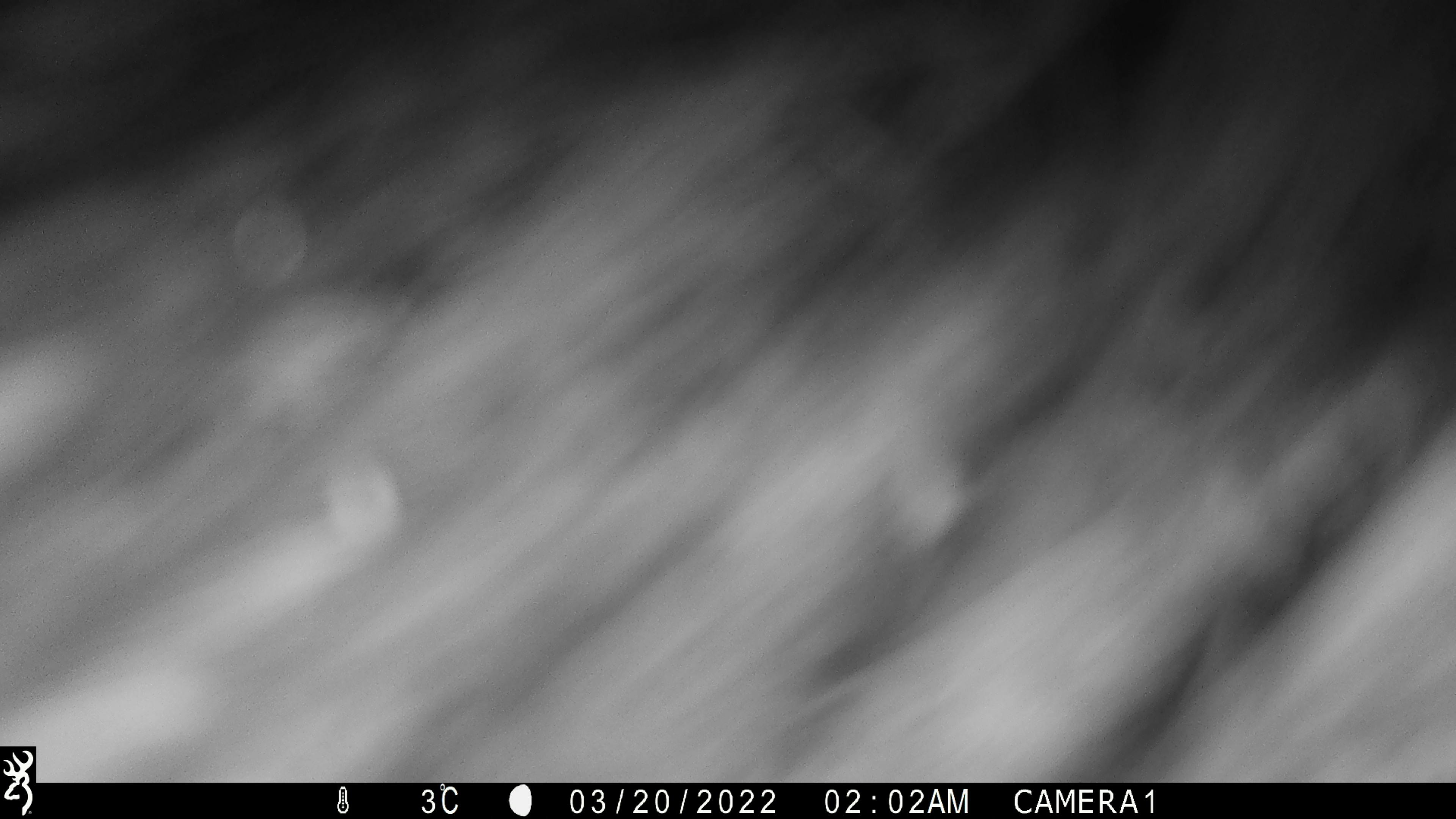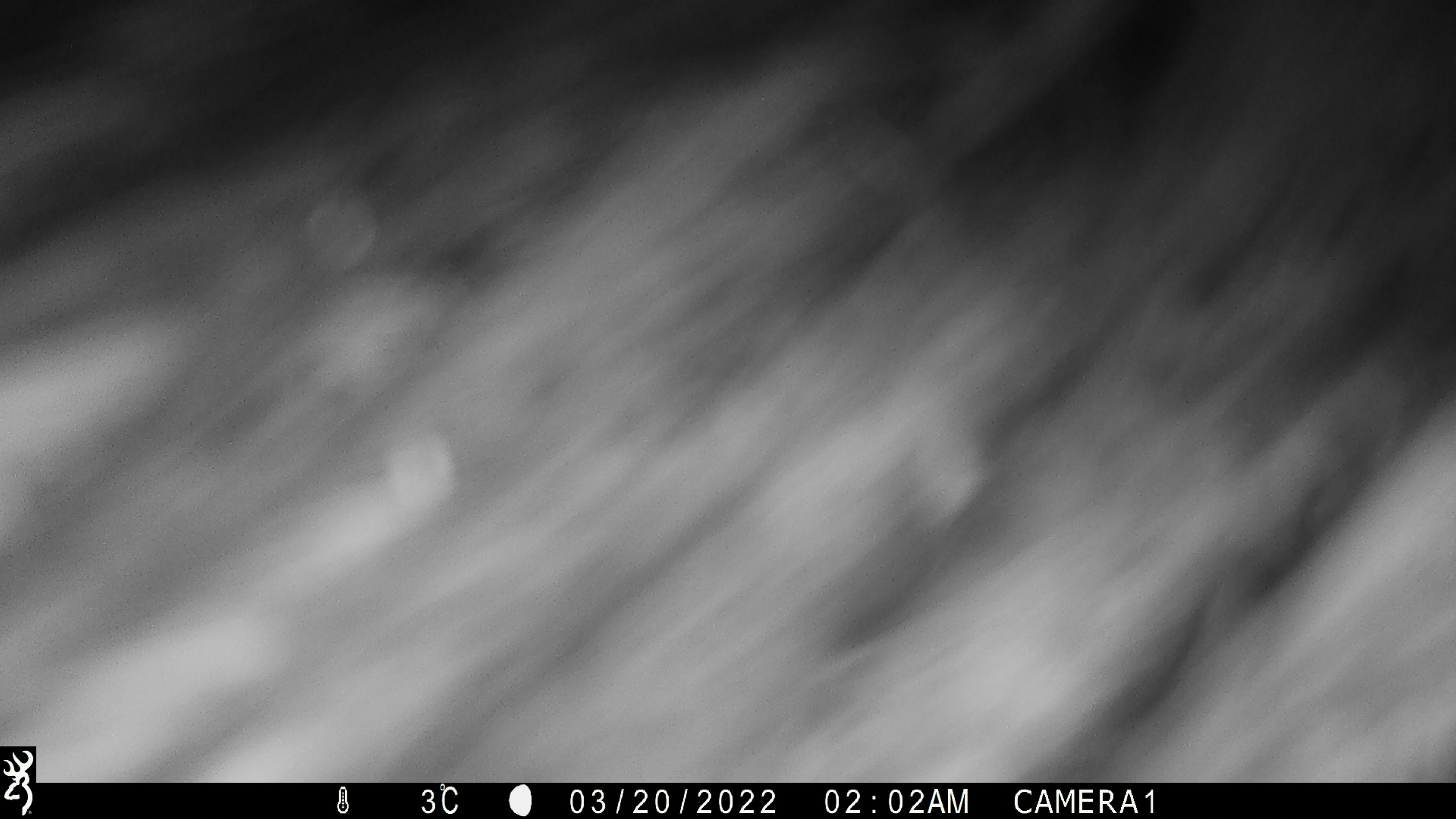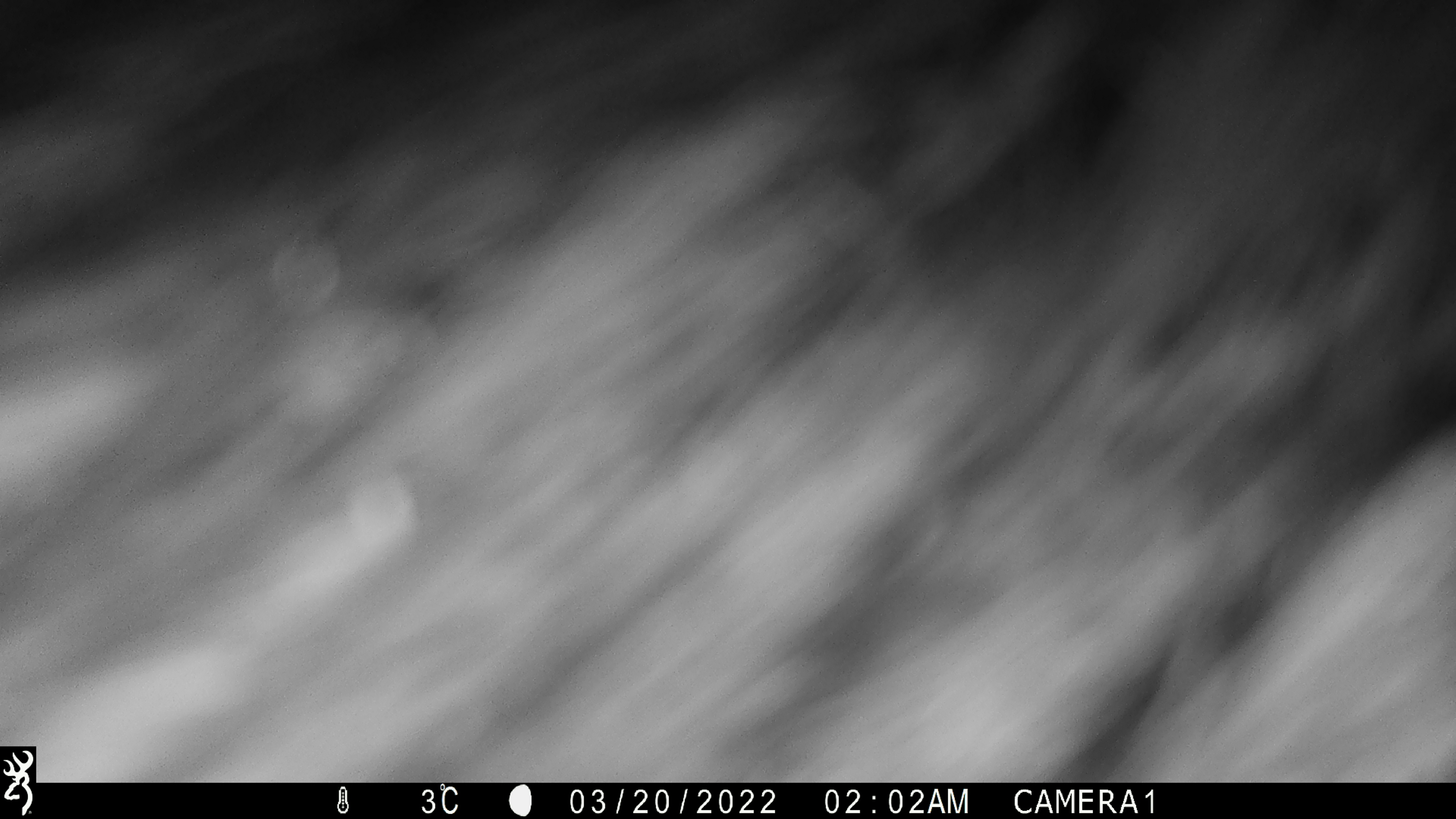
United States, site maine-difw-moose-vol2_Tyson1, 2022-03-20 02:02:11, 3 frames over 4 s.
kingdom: Animalia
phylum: Chordata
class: Mammalia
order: Artiodactyla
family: Cervidae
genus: Alces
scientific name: Alces alces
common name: moose